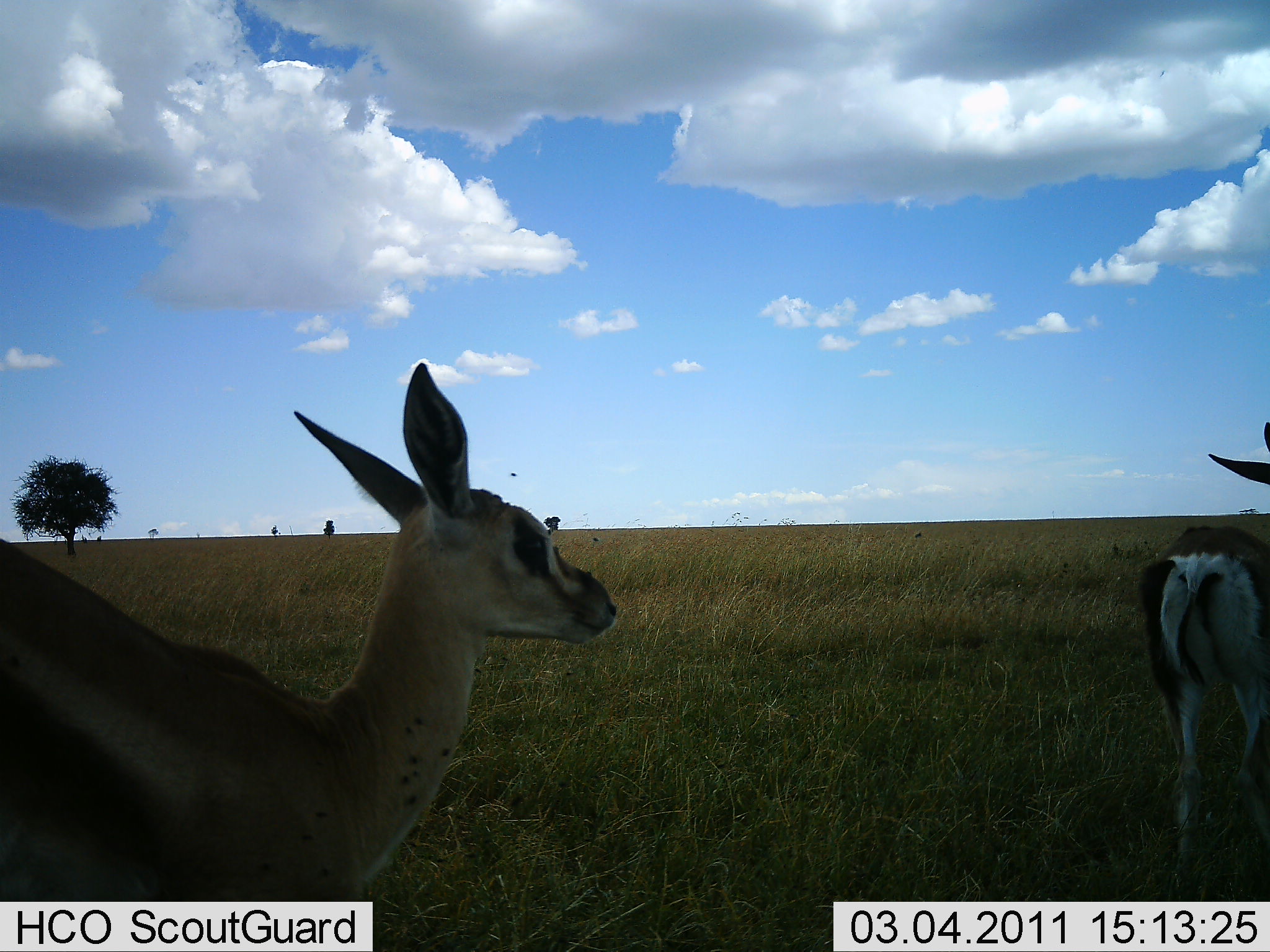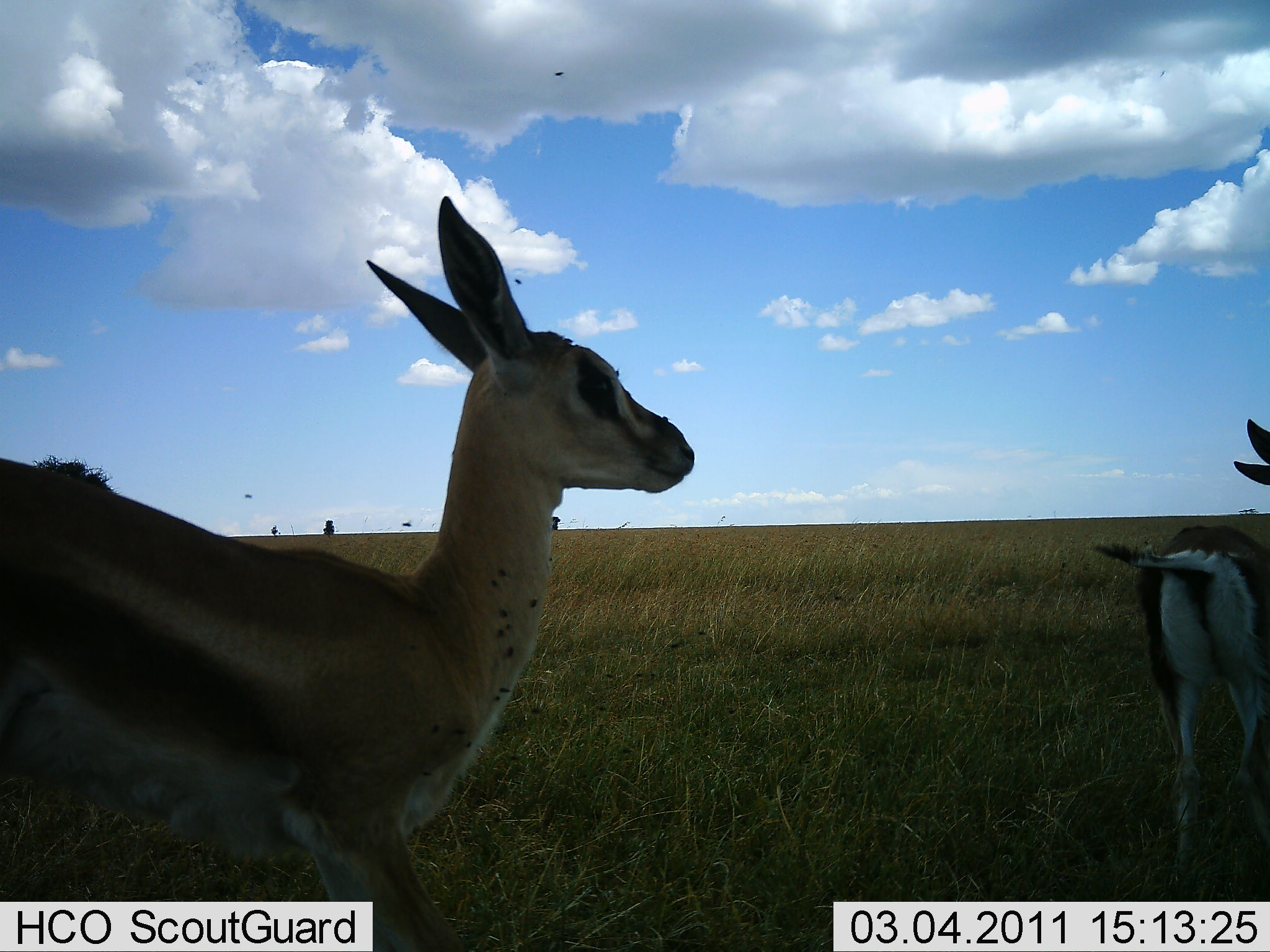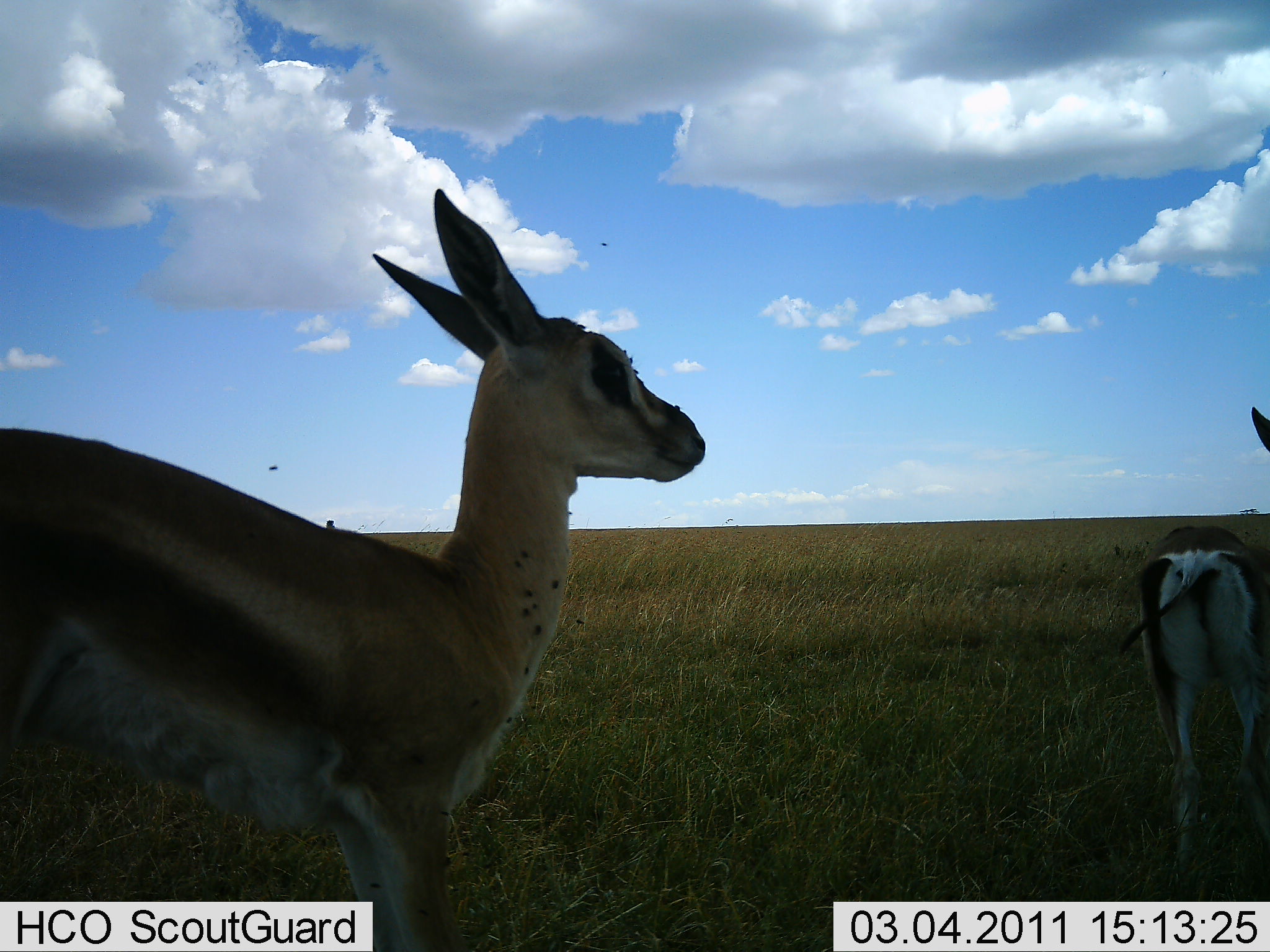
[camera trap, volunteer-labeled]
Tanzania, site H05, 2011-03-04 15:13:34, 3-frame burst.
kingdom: Animalia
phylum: Chordata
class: Mammalia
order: Artiodactyla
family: Bovidae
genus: Eudorcas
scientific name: Eudorcas thomsonii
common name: thomson's gazelle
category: gazellethomsons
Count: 2.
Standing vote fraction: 86%.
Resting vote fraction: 0%.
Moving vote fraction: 14%.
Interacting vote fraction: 0%.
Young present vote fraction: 29%.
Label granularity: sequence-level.